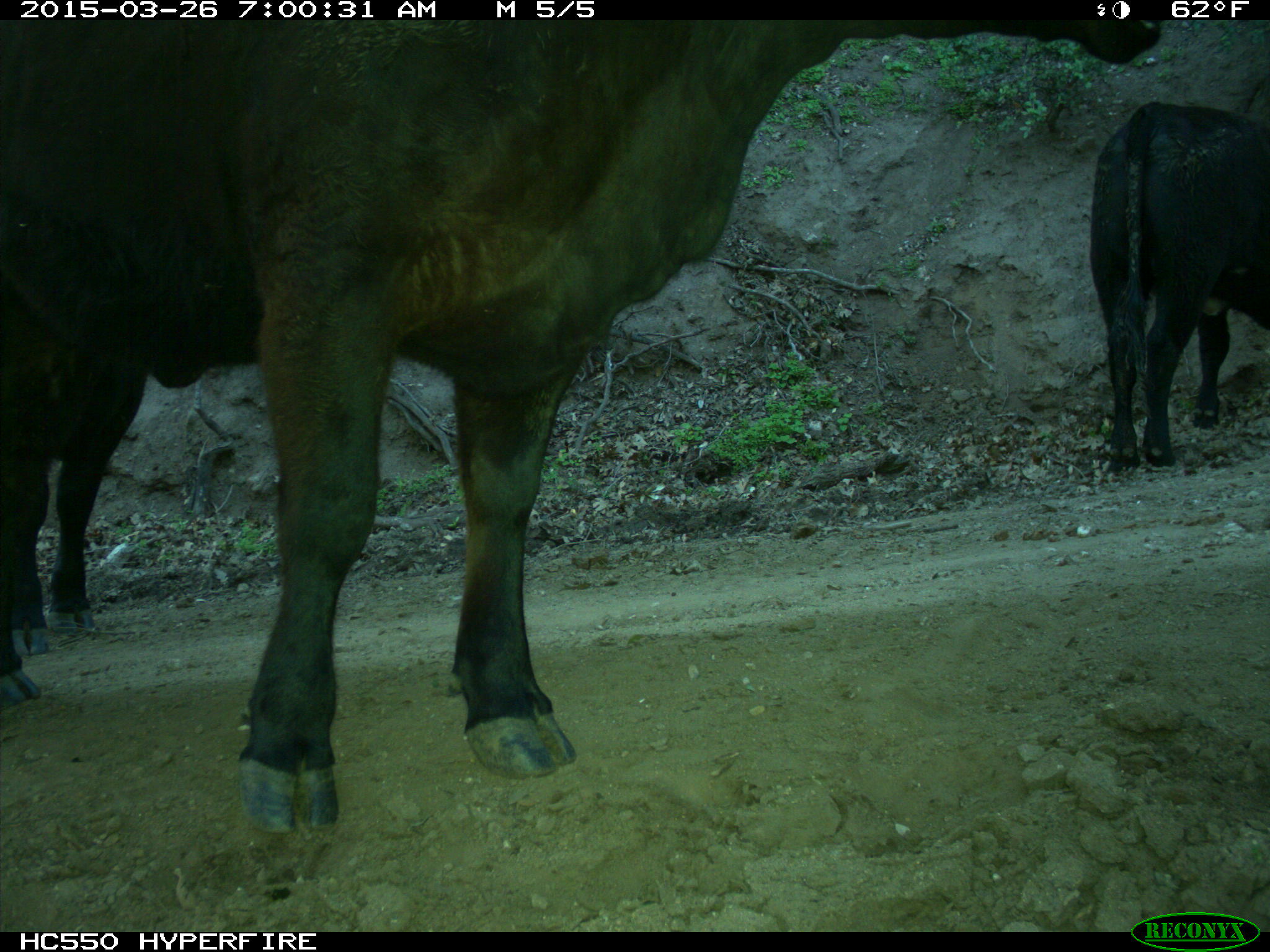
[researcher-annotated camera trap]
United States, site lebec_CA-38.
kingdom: Animalia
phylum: Chordata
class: Mammalia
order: Artiodactyla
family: Bovidae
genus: Bos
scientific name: Bos taurus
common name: domestic cow